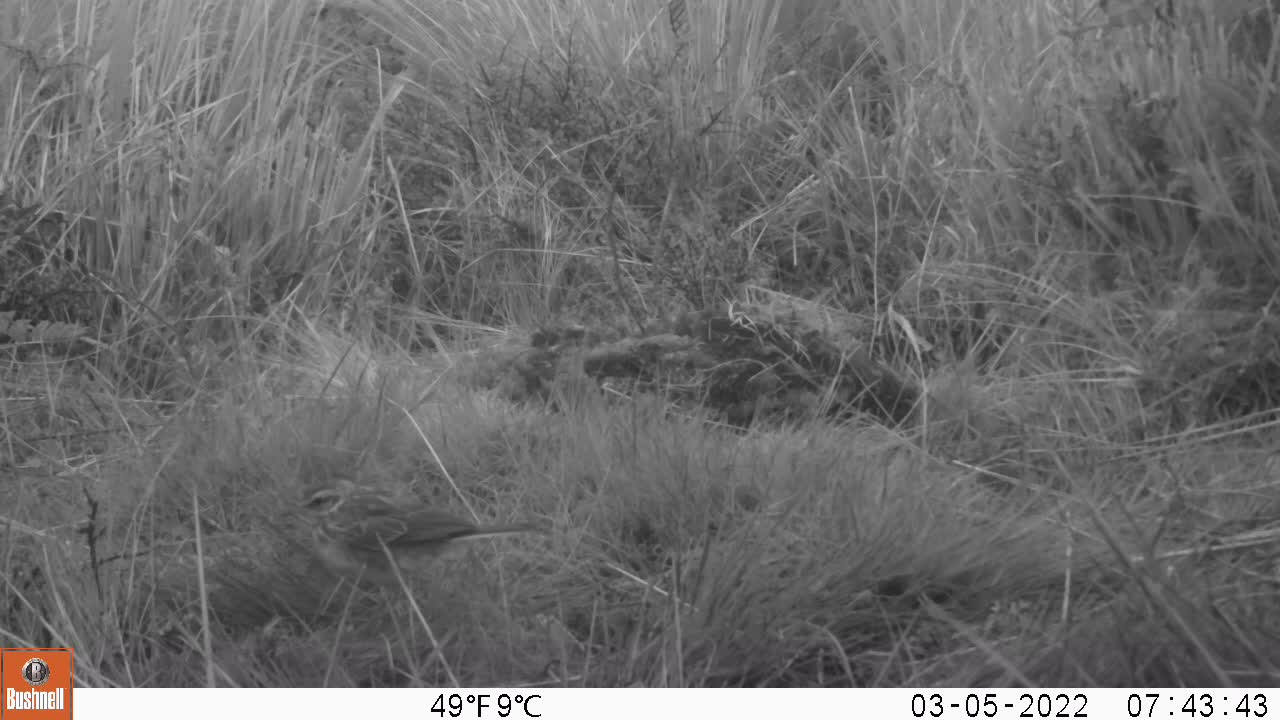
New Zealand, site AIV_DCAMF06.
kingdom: Animalia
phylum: Chordata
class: Aves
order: Passeriformes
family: Motacillidae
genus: Anthus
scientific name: Anthus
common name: pipit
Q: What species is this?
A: Pipit (Anthus).